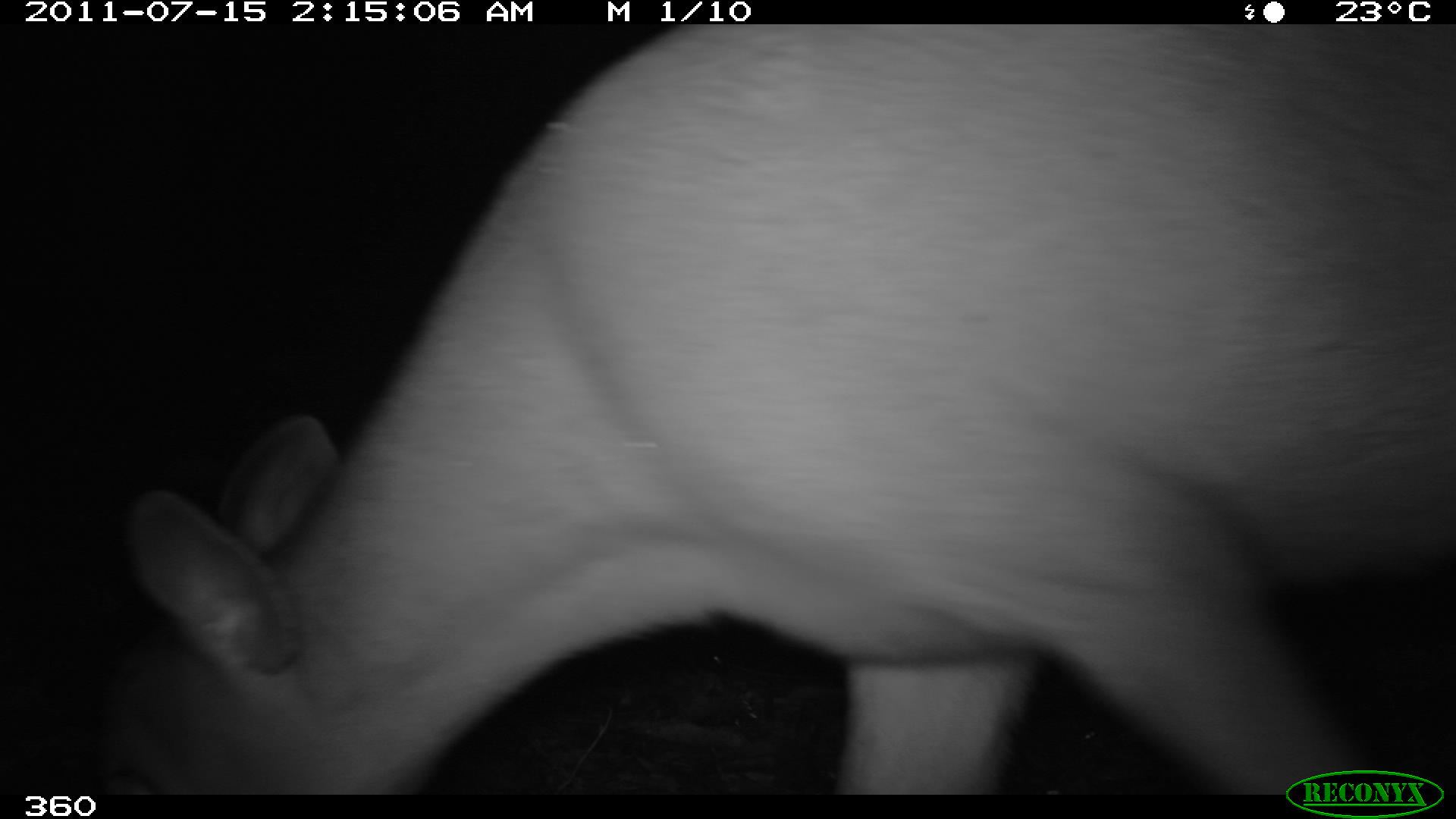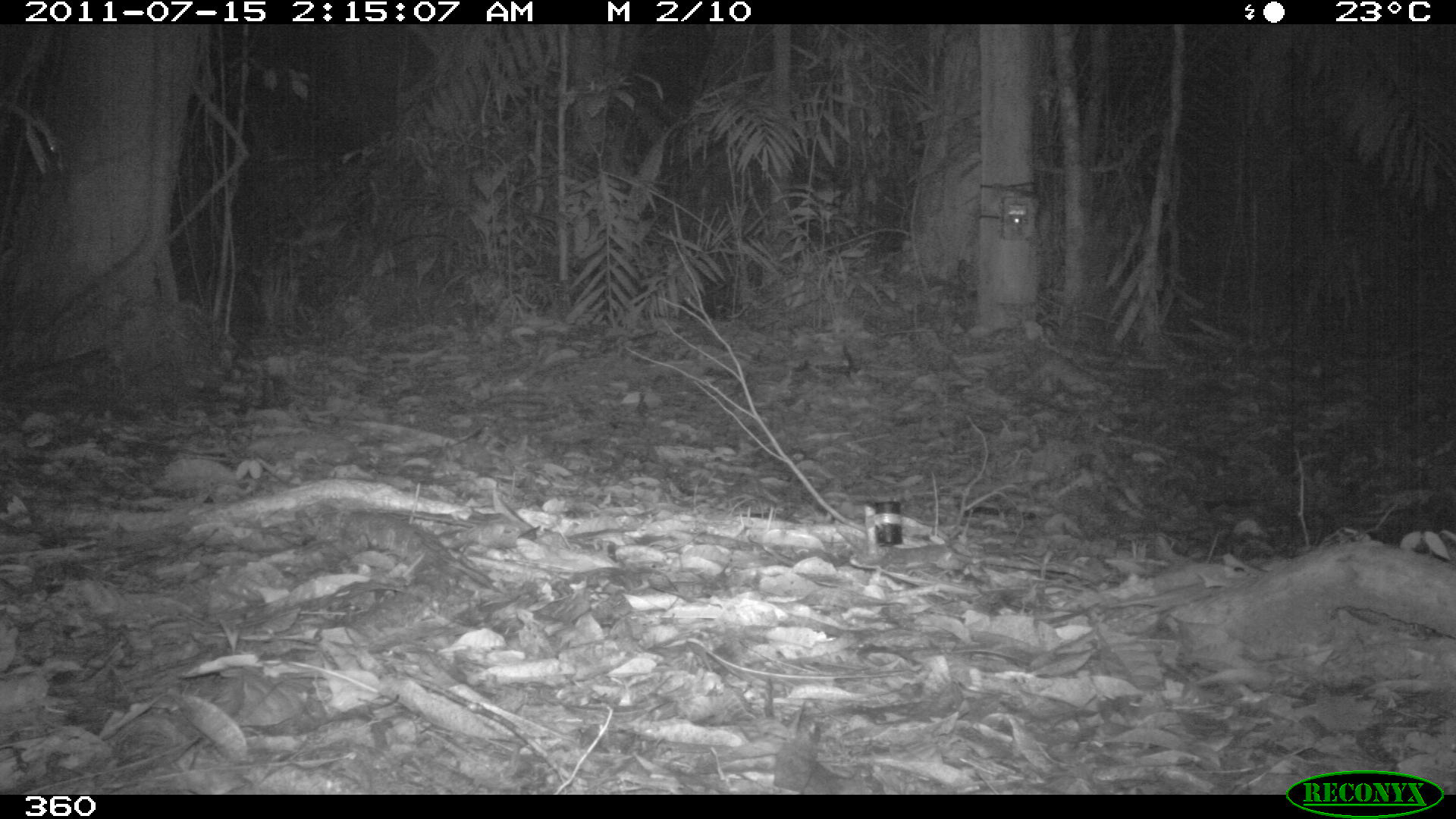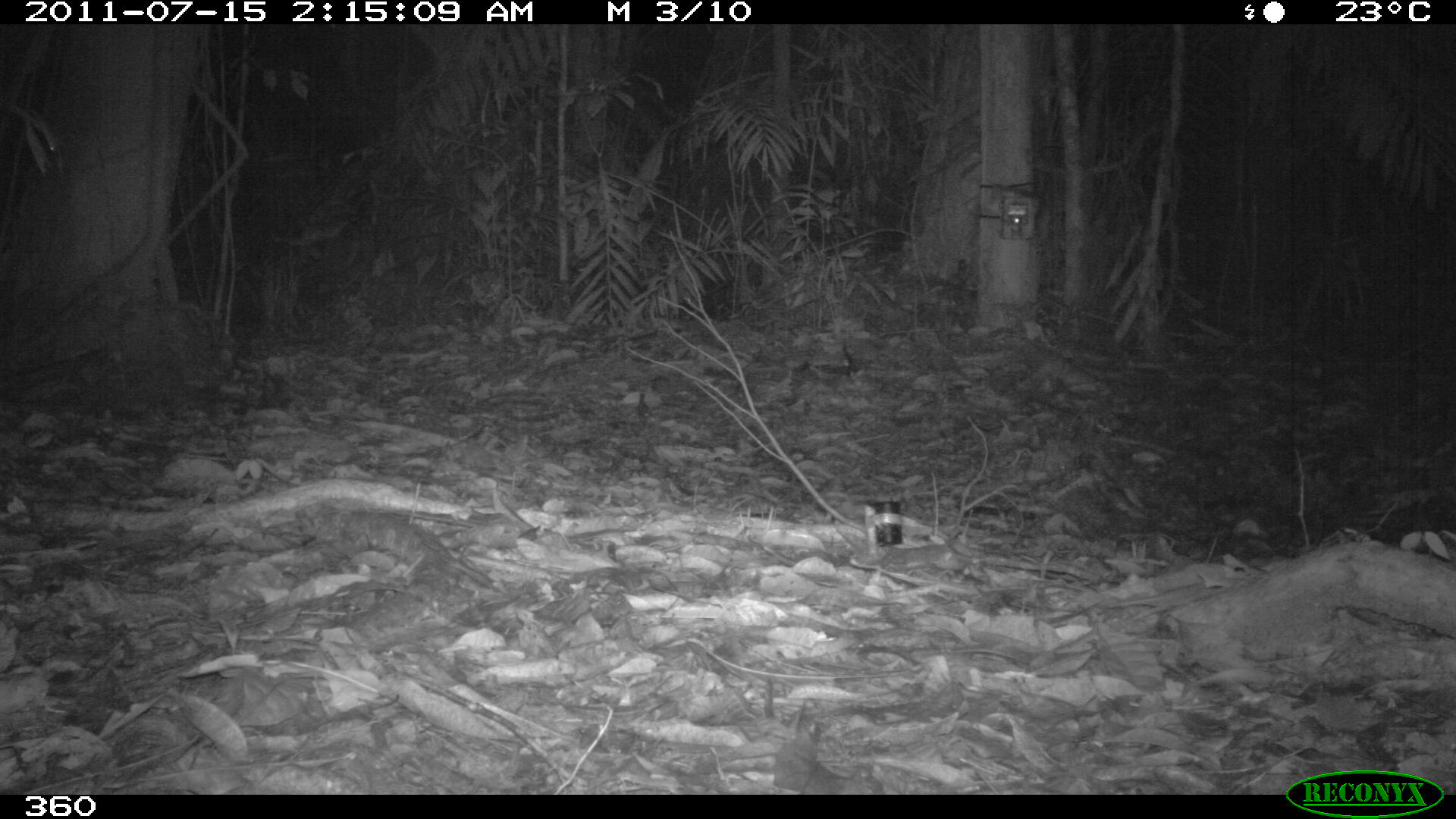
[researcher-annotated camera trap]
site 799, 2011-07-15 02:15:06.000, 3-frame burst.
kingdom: Animalia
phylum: Chordata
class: Mammalia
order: Artiodactyla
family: Cervidae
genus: Mazama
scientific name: Mazama americana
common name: red brocket